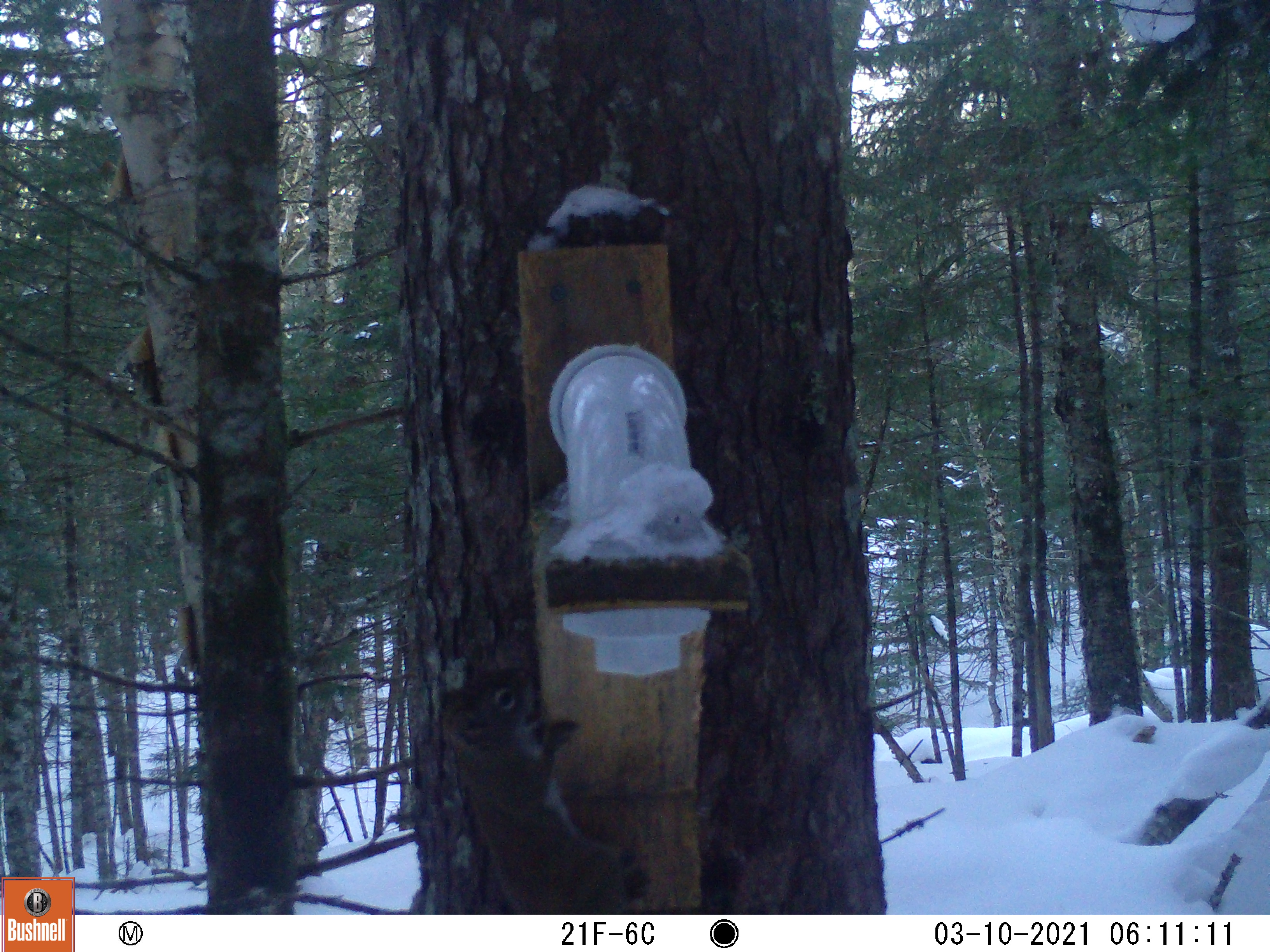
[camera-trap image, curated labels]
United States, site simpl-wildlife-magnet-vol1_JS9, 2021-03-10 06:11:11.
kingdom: Animalia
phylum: Chordata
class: Mammalia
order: Rodentia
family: Sciuridae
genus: Tamiasciurus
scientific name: Tamiasciurus hudsonicus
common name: red squirrel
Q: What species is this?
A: Red squirrel (Tamiasciurus hudsonicus).